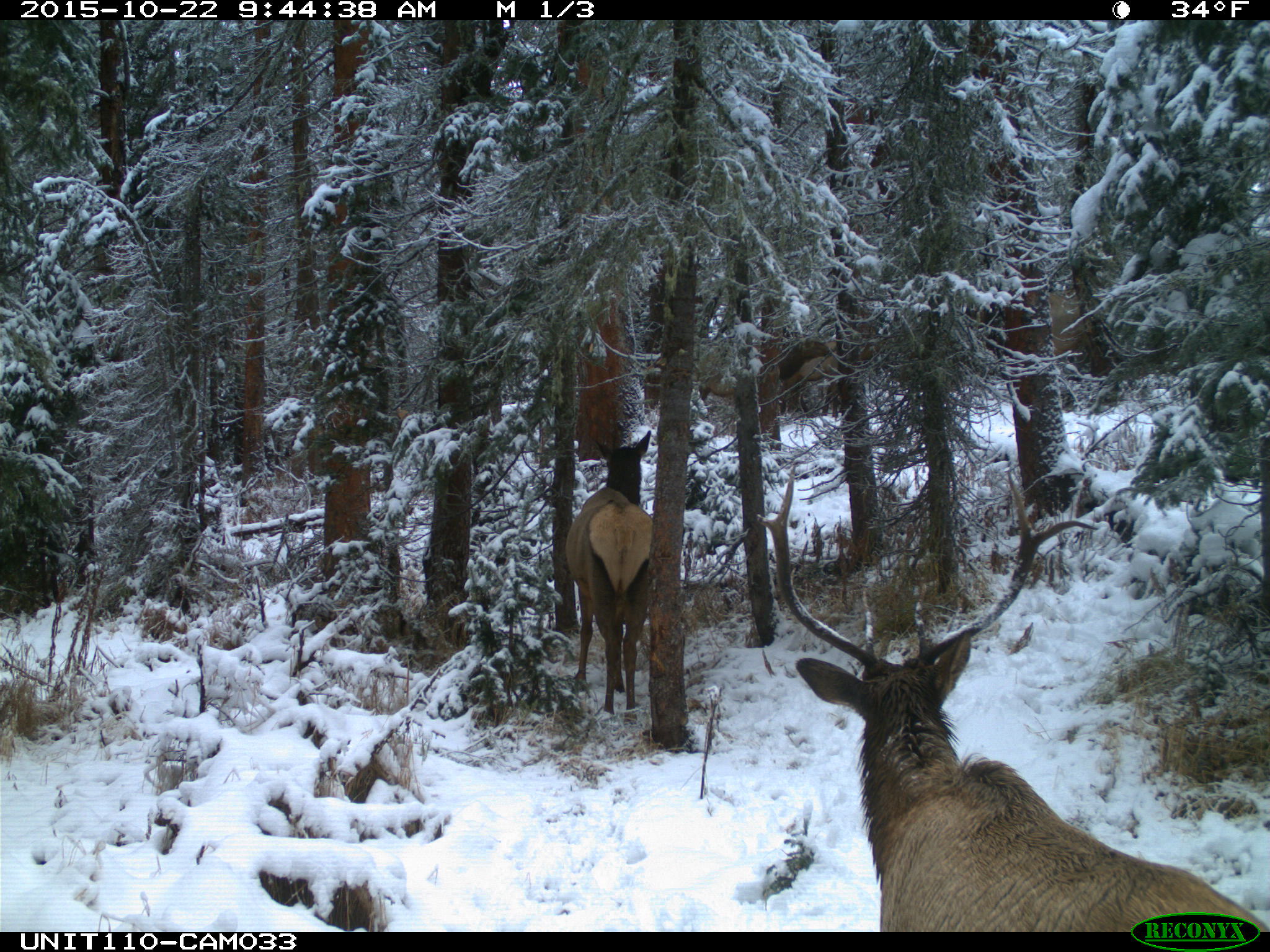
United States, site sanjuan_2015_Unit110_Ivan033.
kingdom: Animalia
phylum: Chordata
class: Mammalia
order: Artiodactyla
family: Cervidae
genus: Cervus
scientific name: Cervus elaphus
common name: red deer